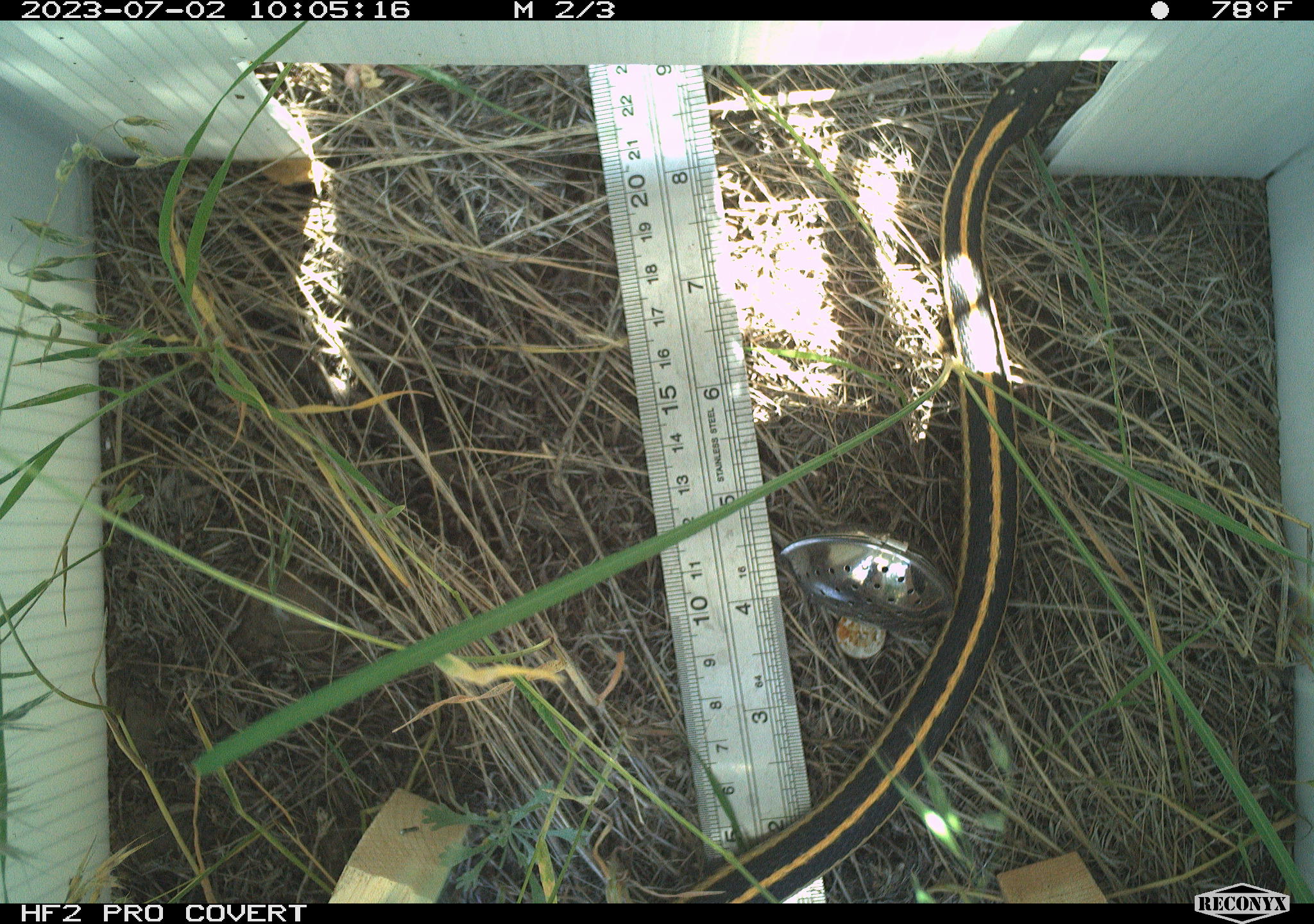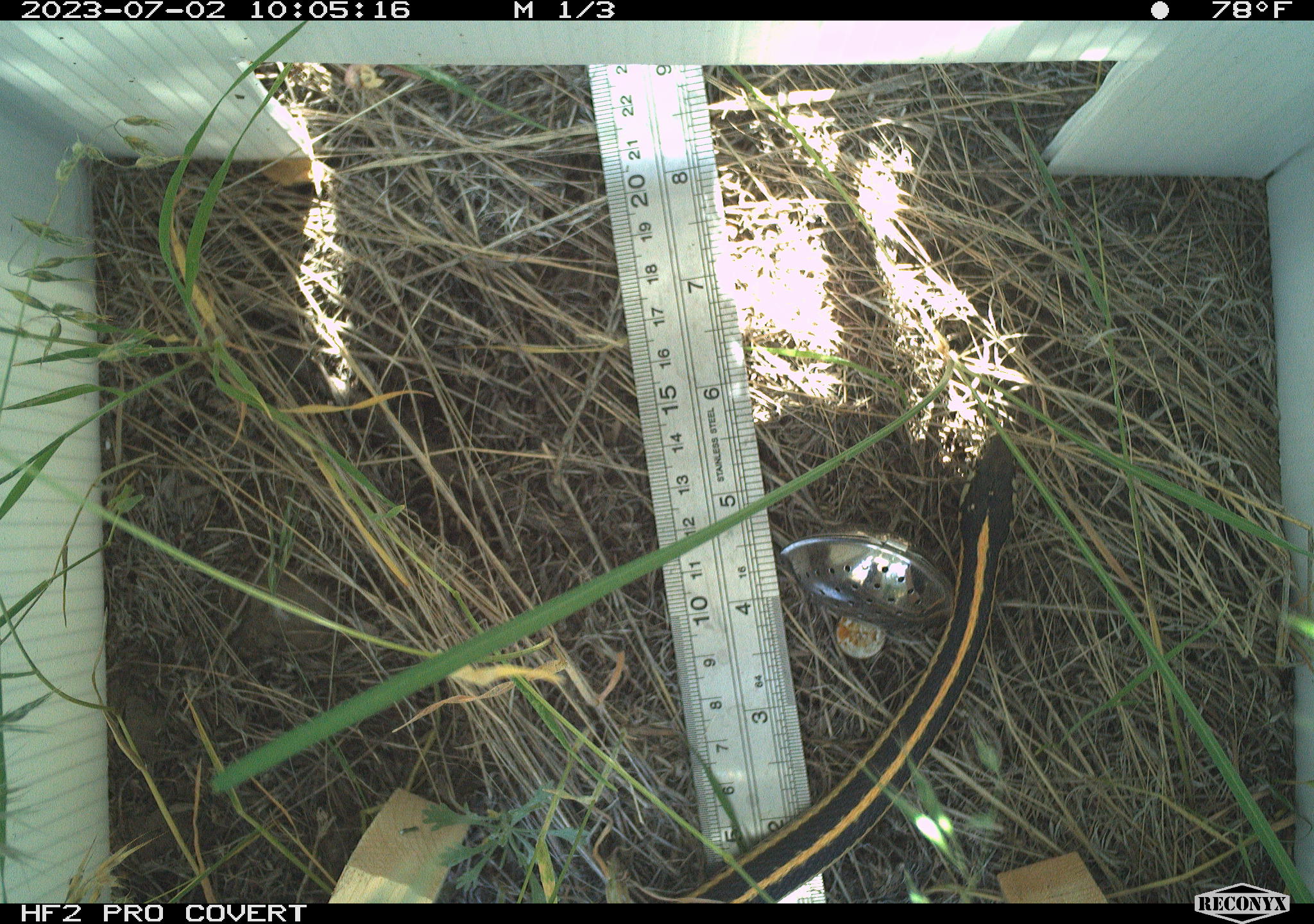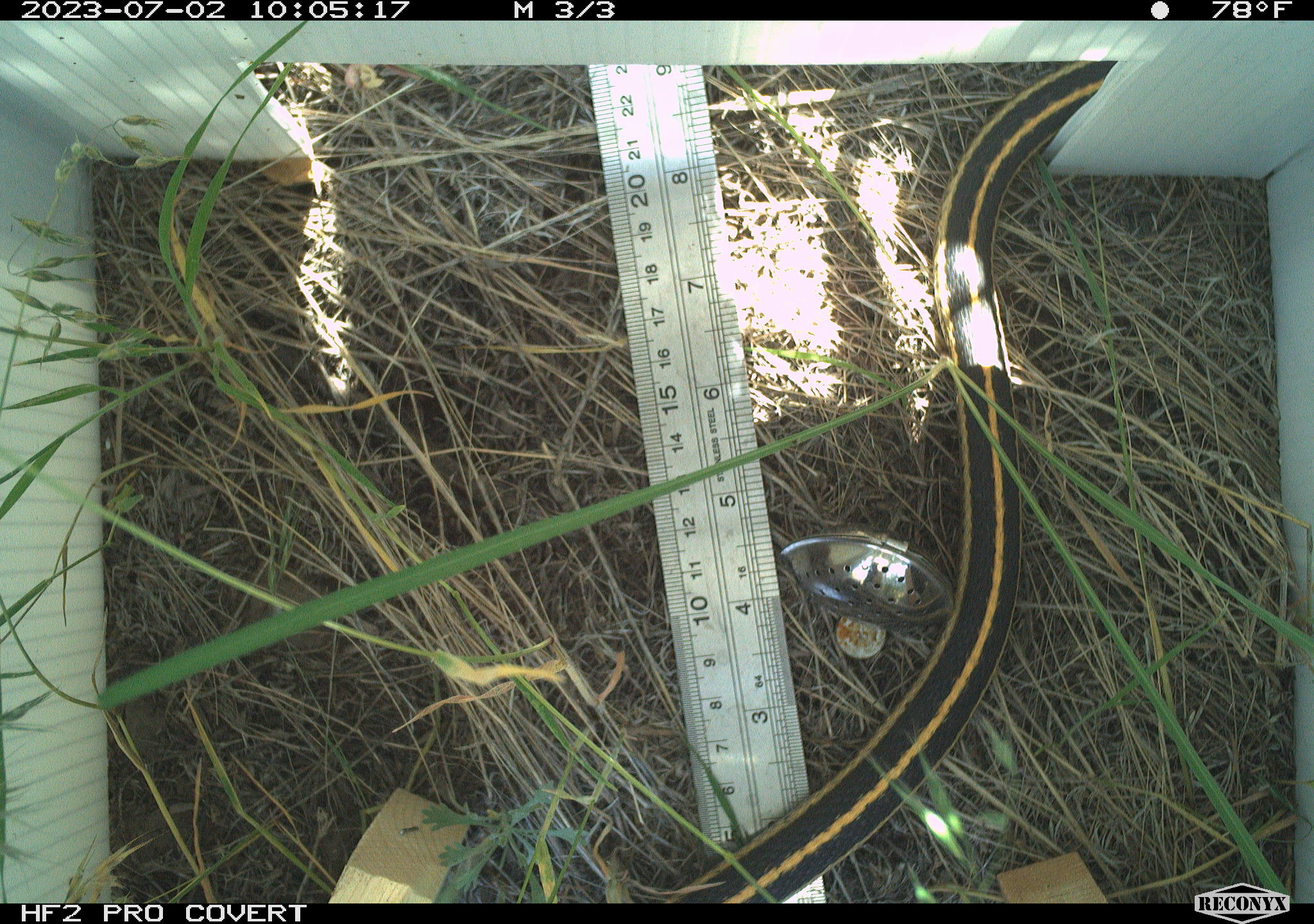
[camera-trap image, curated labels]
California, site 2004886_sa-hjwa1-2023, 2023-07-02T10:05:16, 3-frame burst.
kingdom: Animalia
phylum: Chordata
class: Reptilia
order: Squamata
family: Colubridae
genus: Thamnophis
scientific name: Thamnophis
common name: american gartersnakes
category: thamnophis species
Thamnophis species (american gartersnakes) (Thamnophis).